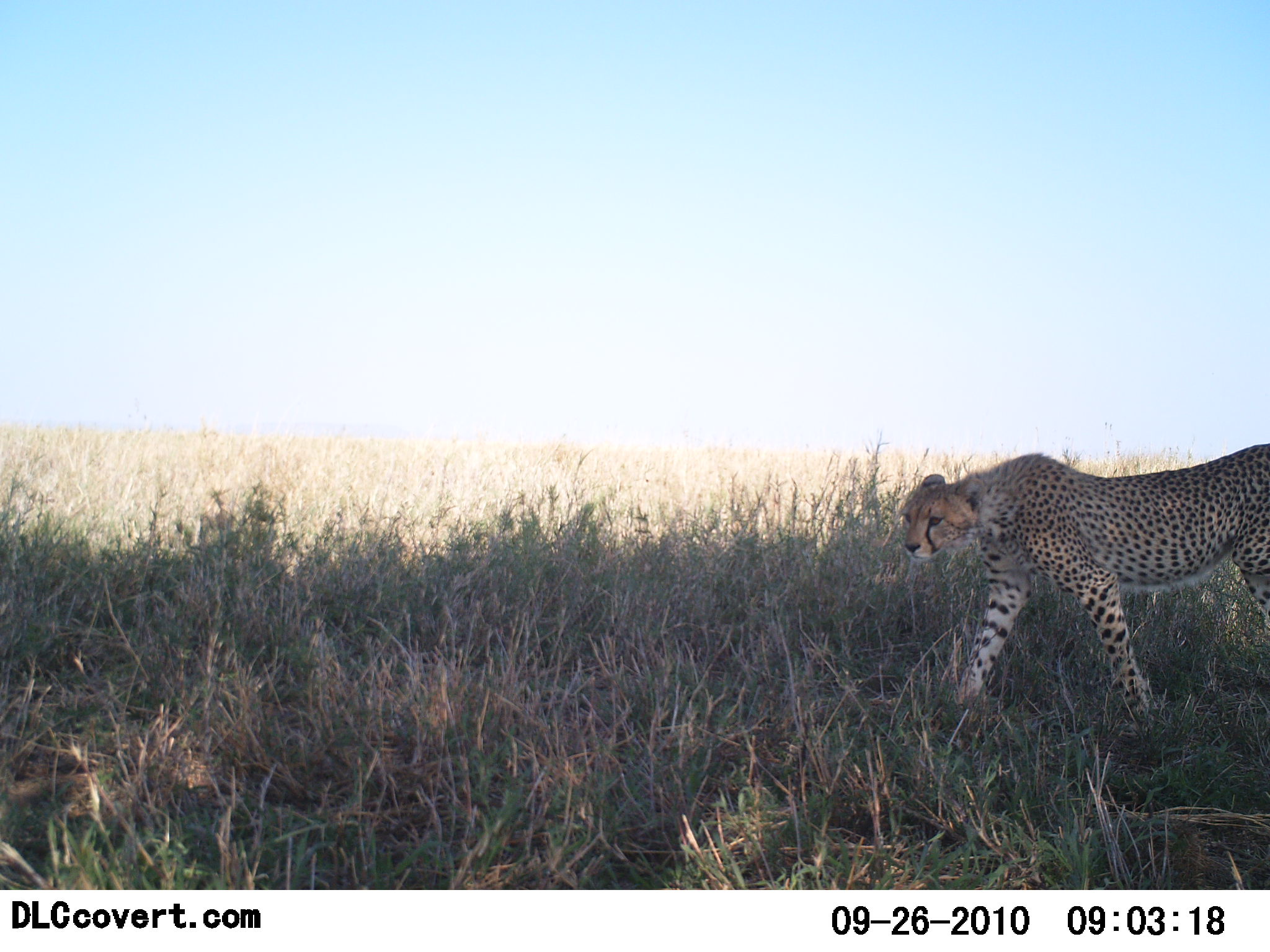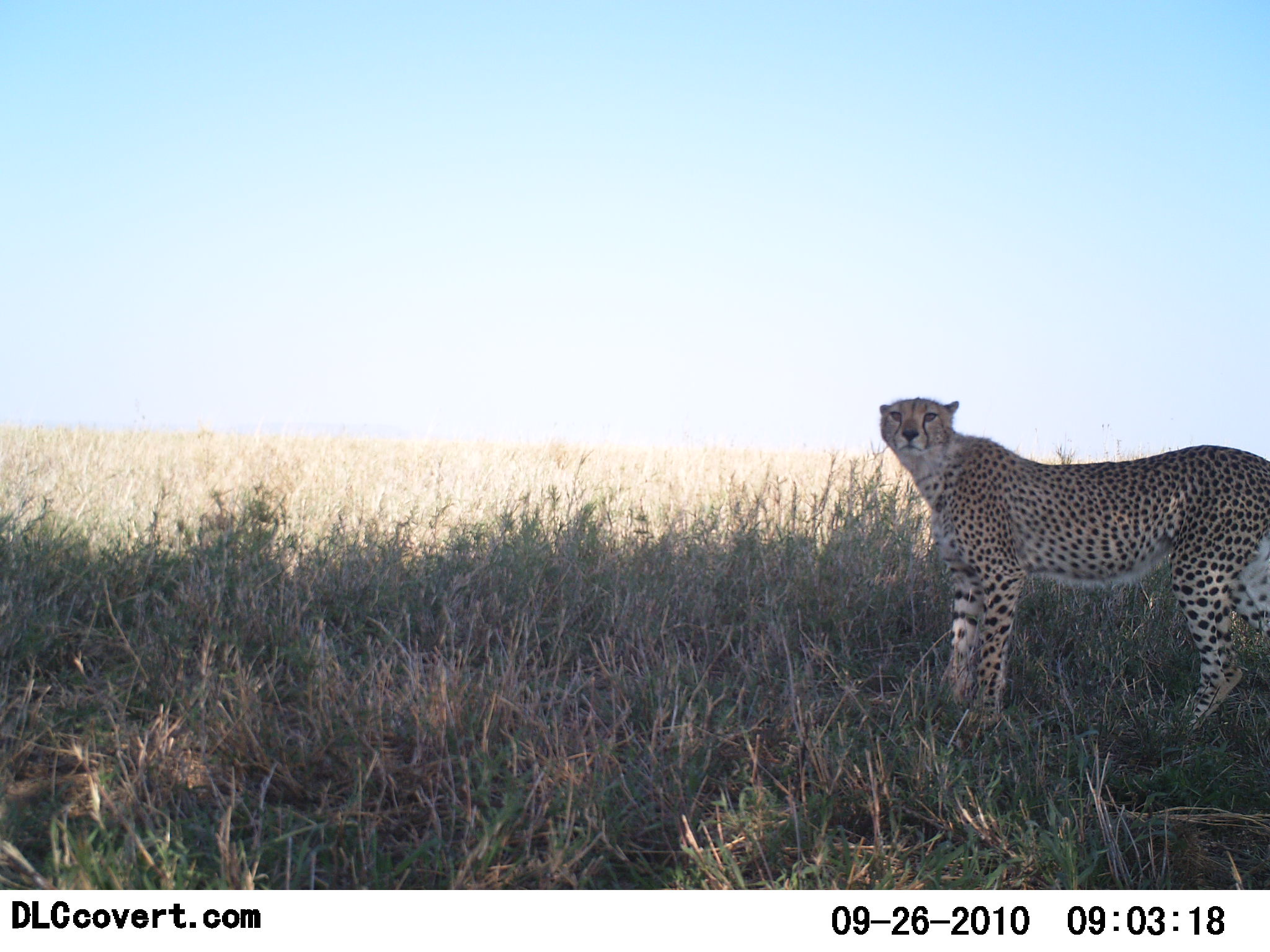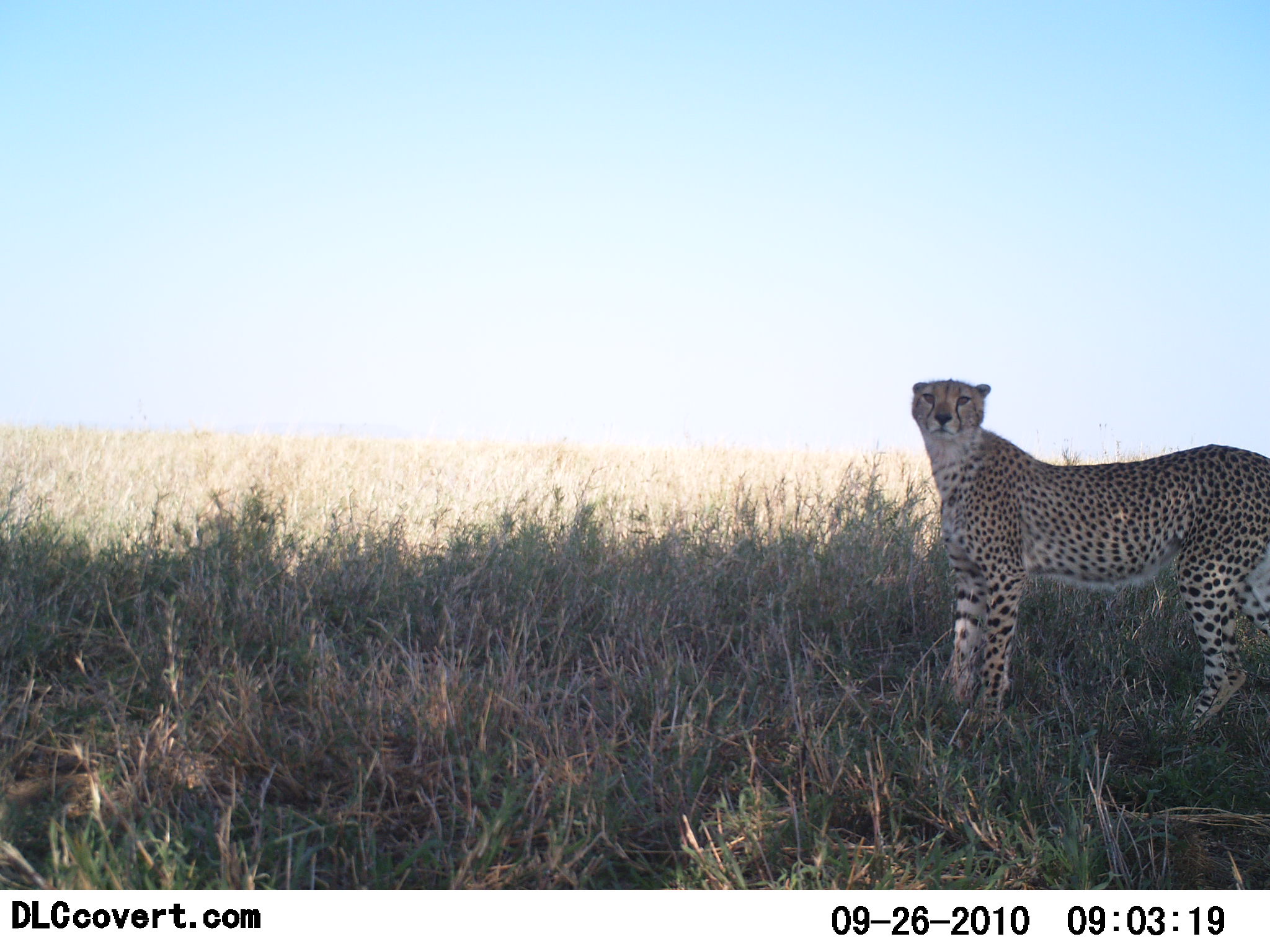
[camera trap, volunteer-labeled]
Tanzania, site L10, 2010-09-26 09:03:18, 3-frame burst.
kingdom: Animalia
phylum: Chordata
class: Mammalia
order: Carnivora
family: Felidae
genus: Acinonyx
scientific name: Acinonyx jubatus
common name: cheetah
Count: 1.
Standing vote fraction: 73%.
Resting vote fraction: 0%.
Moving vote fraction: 27%.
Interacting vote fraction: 0%.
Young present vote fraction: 0%.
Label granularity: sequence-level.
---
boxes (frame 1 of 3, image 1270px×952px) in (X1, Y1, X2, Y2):
animal: (899, 442, 1270, 738)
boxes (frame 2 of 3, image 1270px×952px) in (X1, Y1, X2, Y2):
animal: (879, 397, 1270, 738)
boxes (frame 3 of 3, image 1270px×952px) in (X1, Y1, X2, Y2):
animal: (910, 379, 1270, 738)